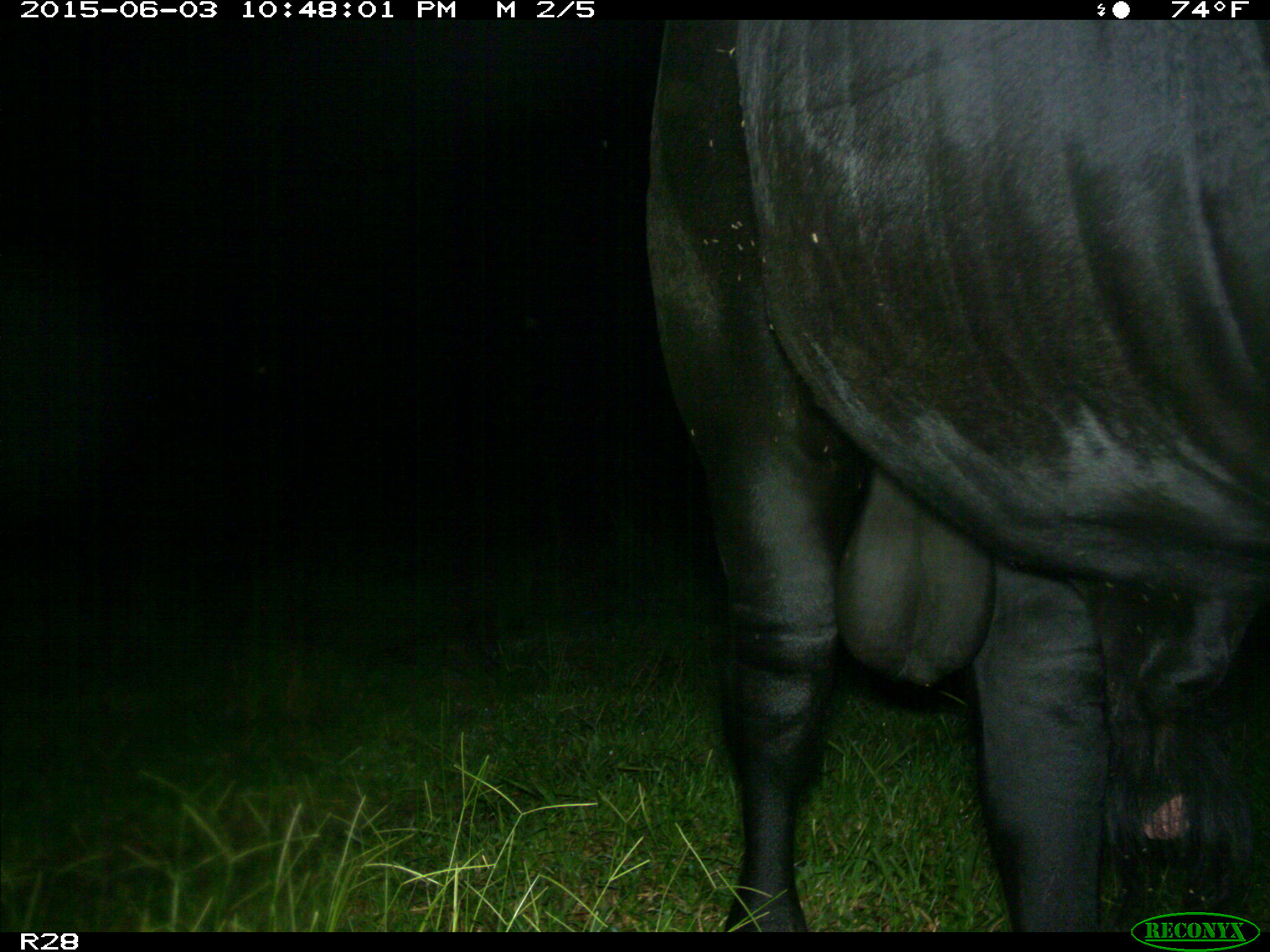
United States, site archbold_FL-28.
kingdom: Animalia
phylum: Chordata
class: Mammalia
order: Artiodactyla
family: Bovidae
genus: Bos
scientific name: Bos taurus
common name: domestic cow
Bos taurus (domestic cow).